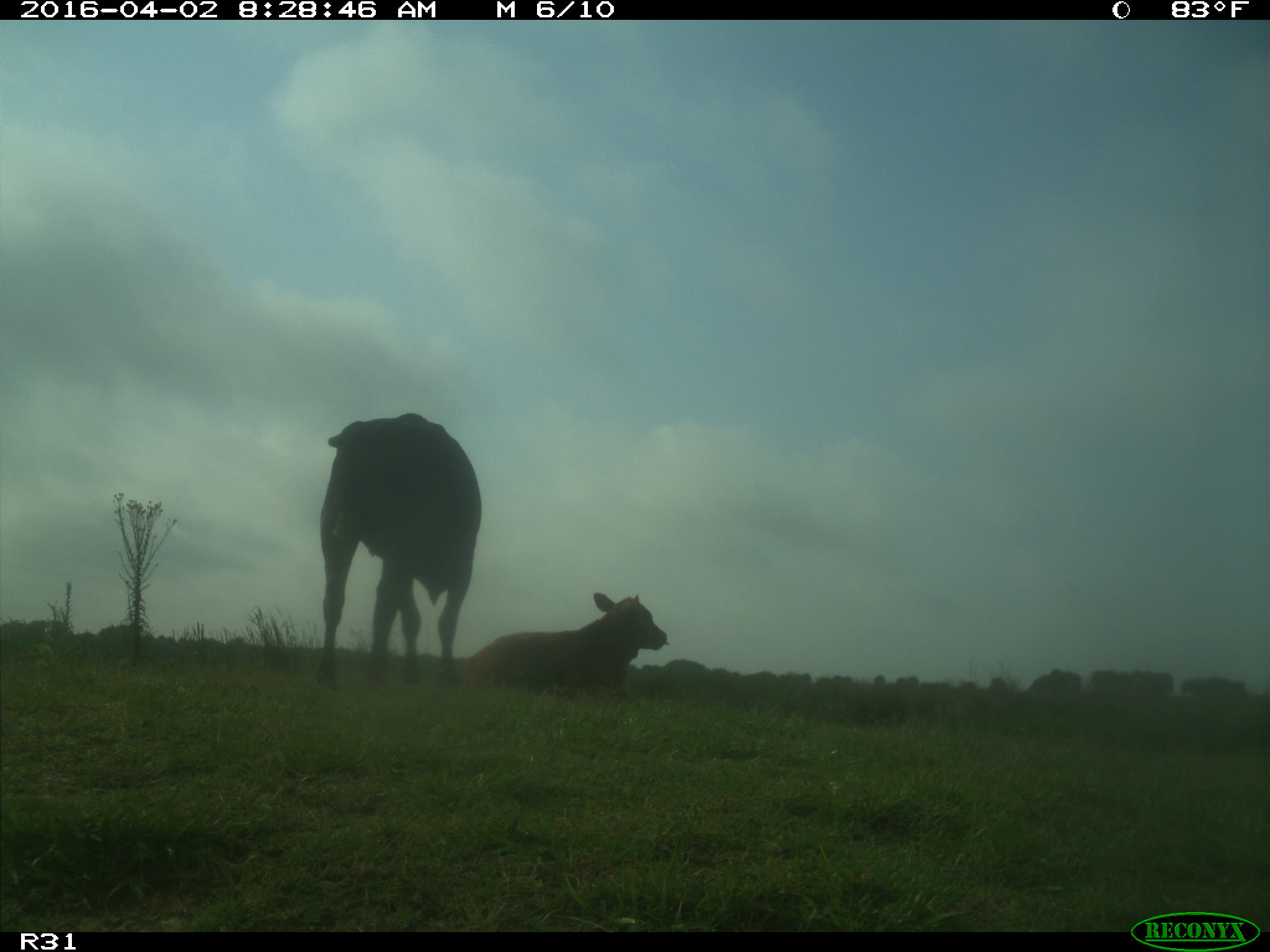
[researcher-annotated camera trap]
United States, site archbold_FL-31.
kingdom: Animalia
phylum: Chordata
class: Mammalia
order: Artiodactyla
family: Bovidae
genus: Bos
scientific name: Bos taurus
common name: domestic cow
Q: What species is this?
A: Bos taurus (domestic cow).